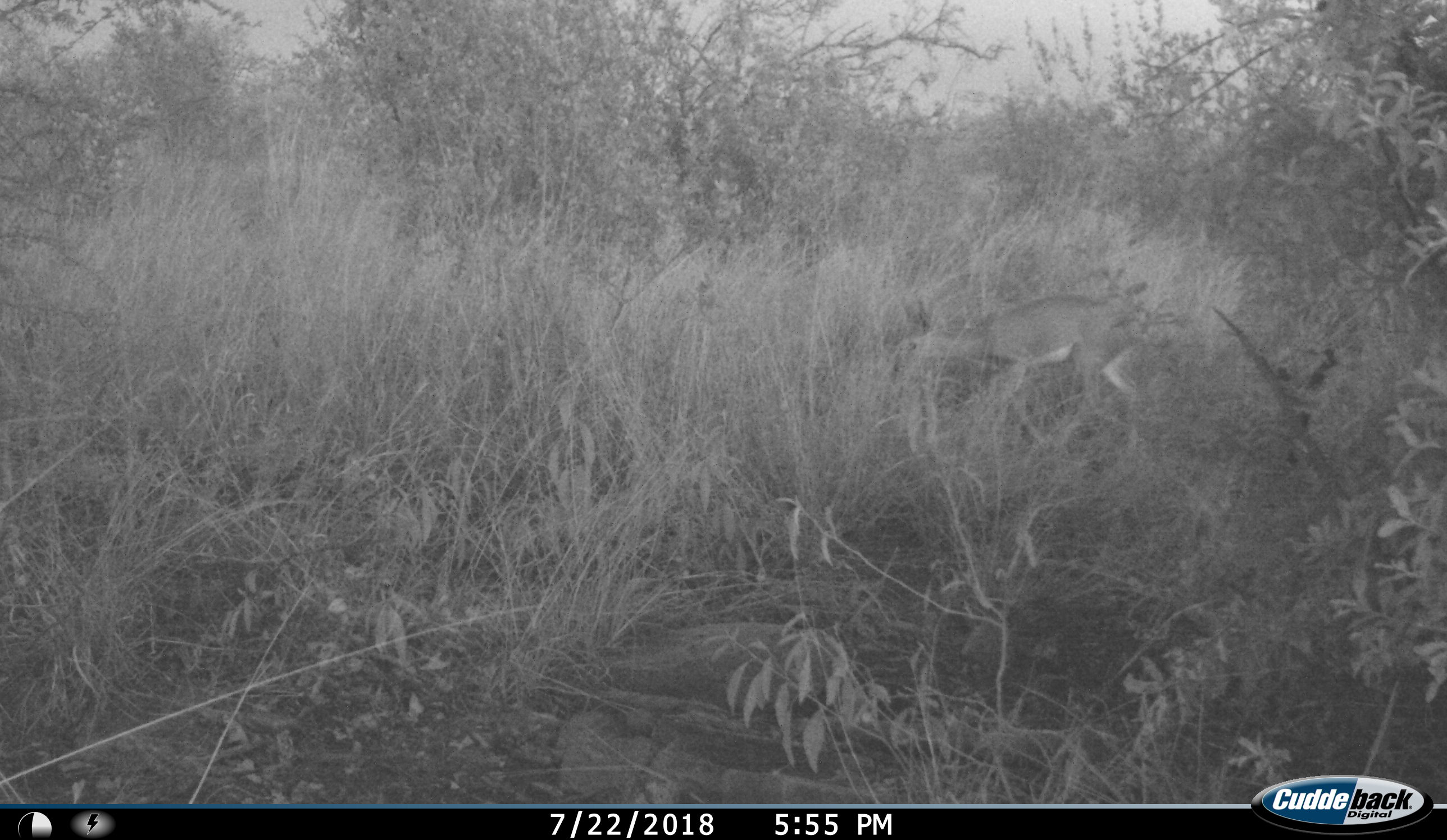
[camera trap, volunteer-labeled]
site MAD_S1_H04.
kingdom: Animalia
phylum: Chordata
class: Mammalia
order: Artiodactyla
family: Bovidae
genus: Aepyceros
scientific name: Aepyceros melampus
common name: impala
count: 1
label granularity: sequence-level